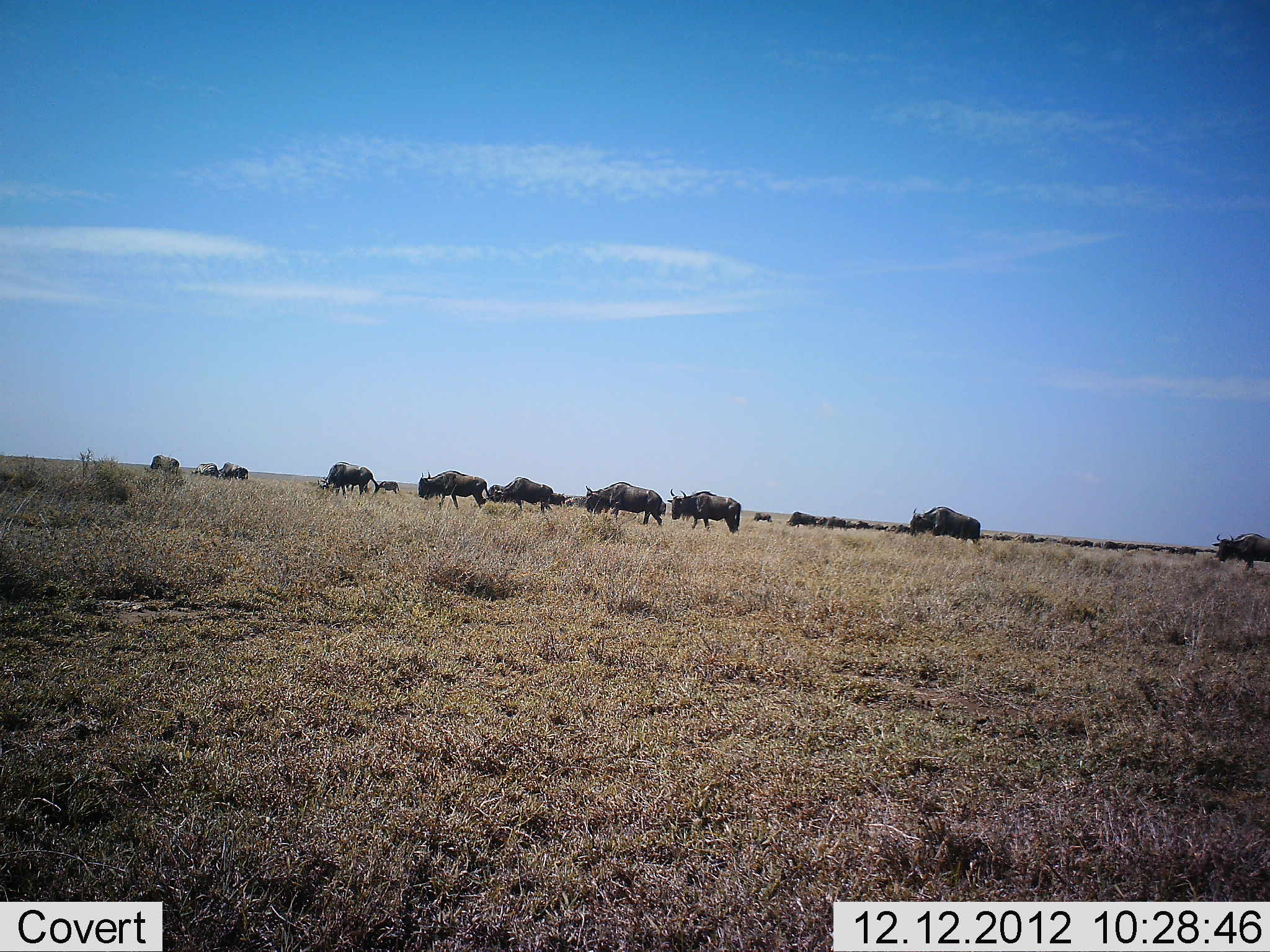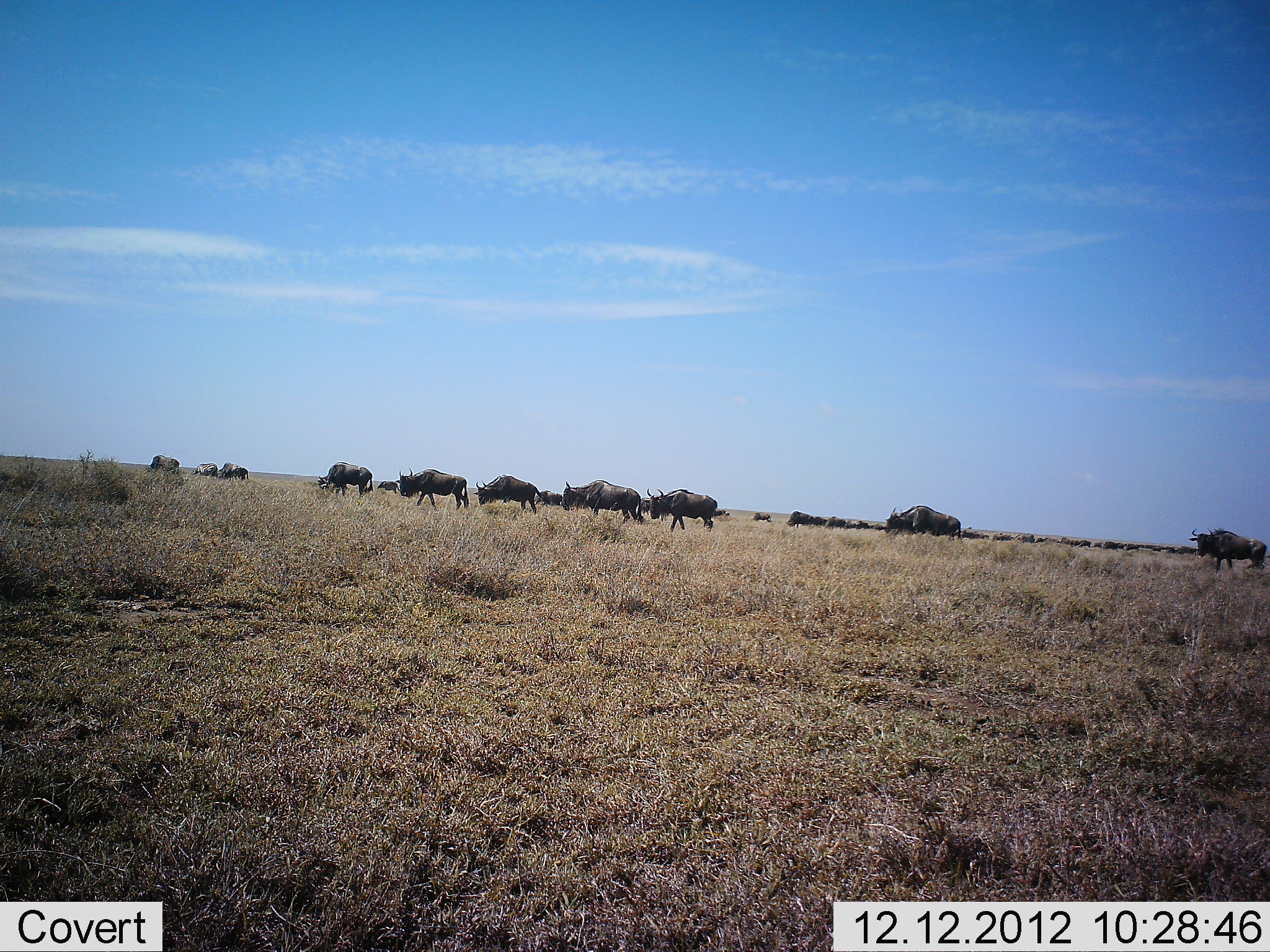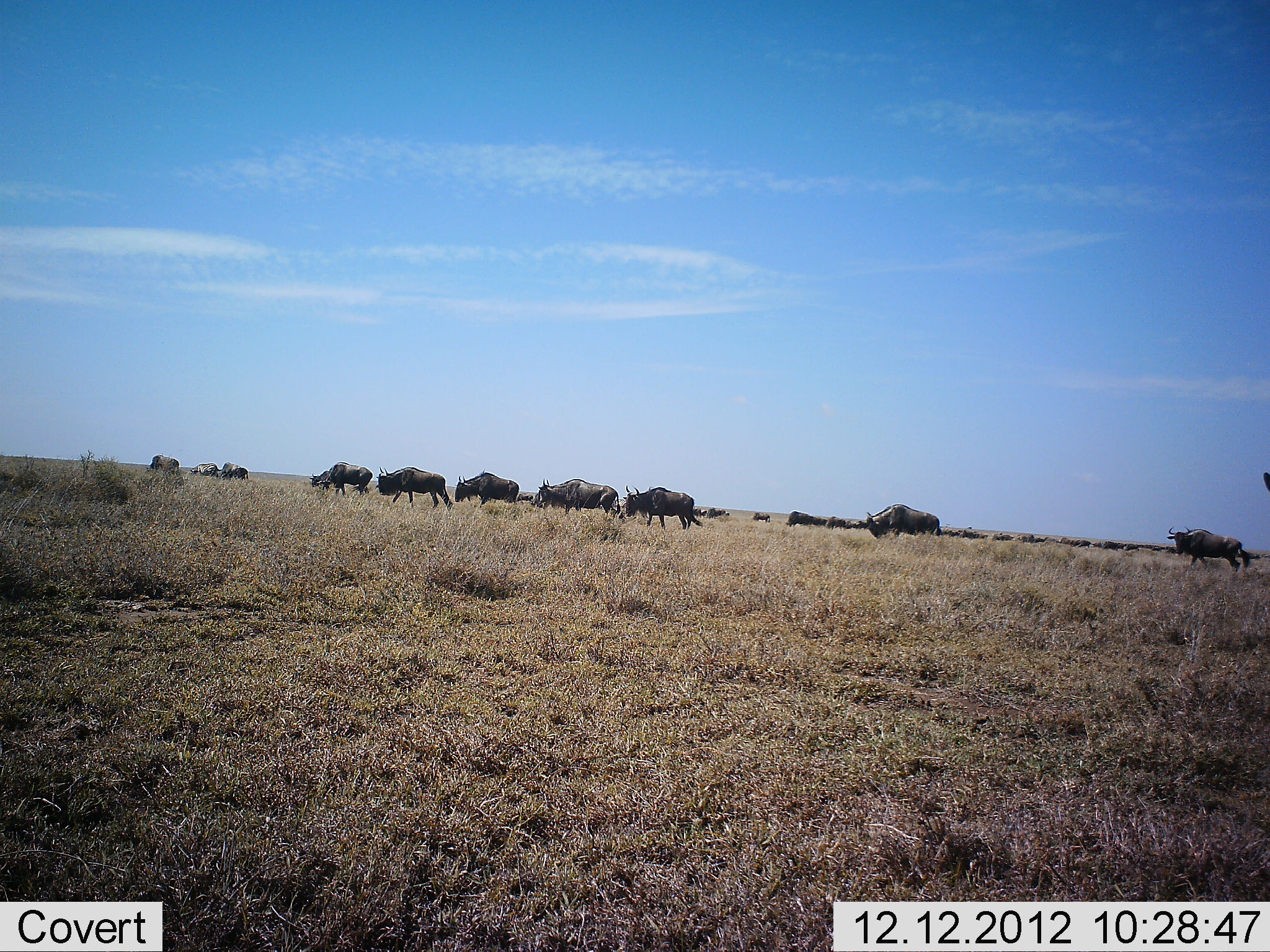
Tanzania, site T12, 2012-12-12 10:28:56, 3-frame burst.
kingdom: Animalia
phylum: Chordata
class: Mammalia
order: Artiodactyla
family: Bovidae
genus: Connochaetes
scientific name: Connochaetes taurinus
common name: blue wildebeest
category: wildebeest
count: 11-50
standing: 20%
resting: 0%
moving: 90%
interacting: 10%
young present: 0%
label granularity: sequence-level